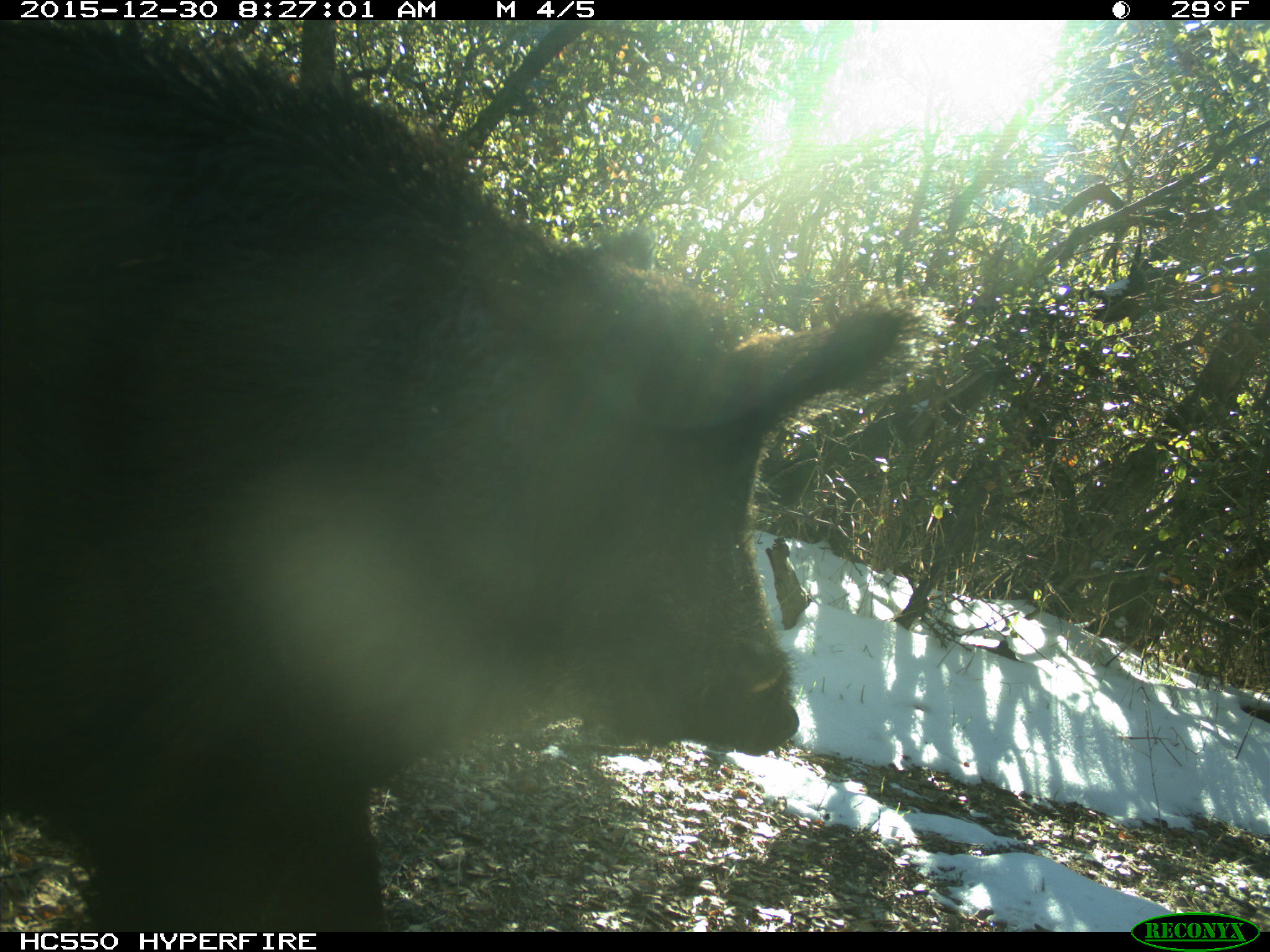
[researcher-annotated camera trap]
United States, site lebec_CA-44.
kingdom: Animalia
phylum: Chordata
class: Mammalia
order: Artiodactyla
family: Suidae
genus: Sus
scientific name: Sus scrofa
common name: wild boar